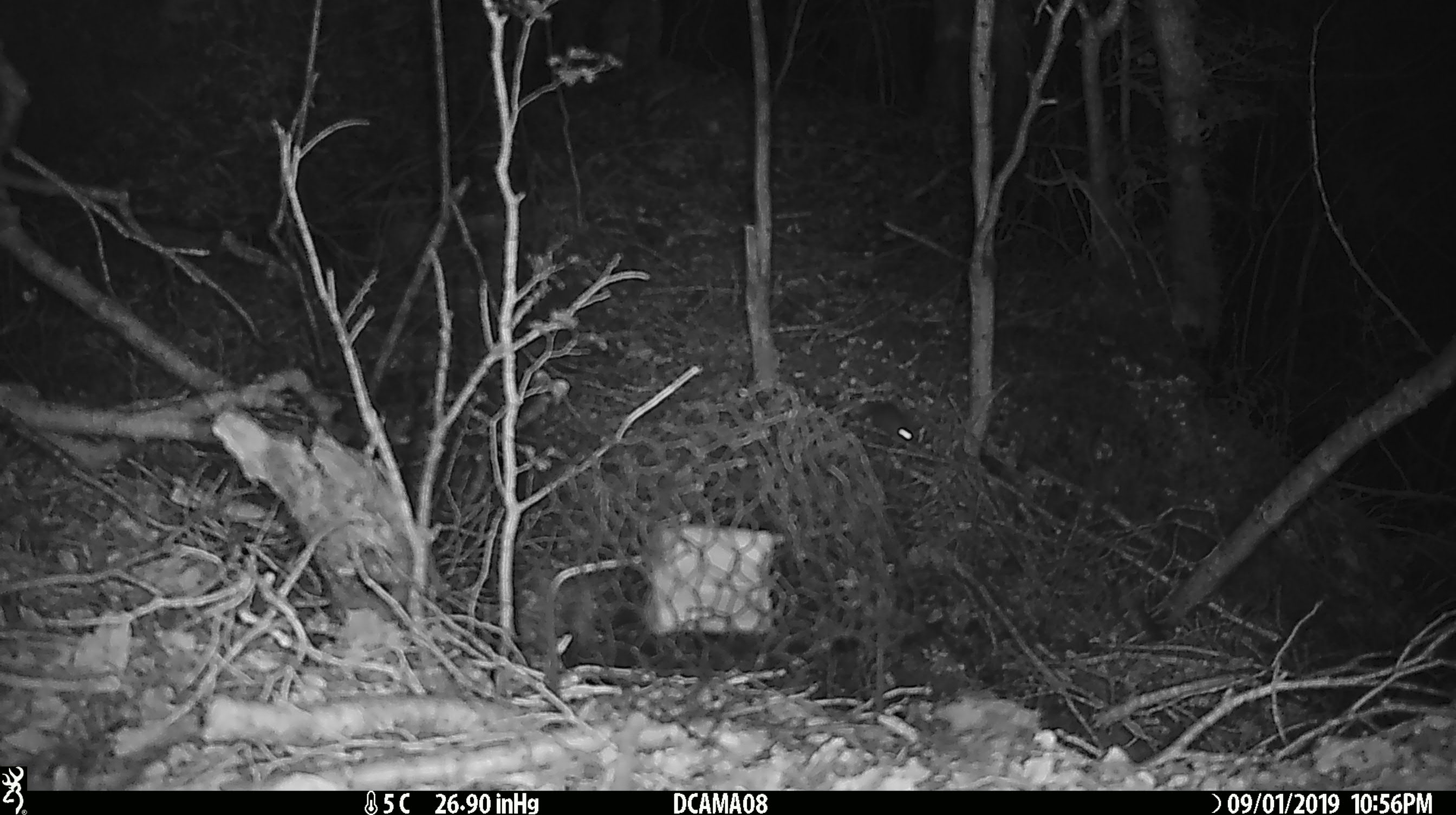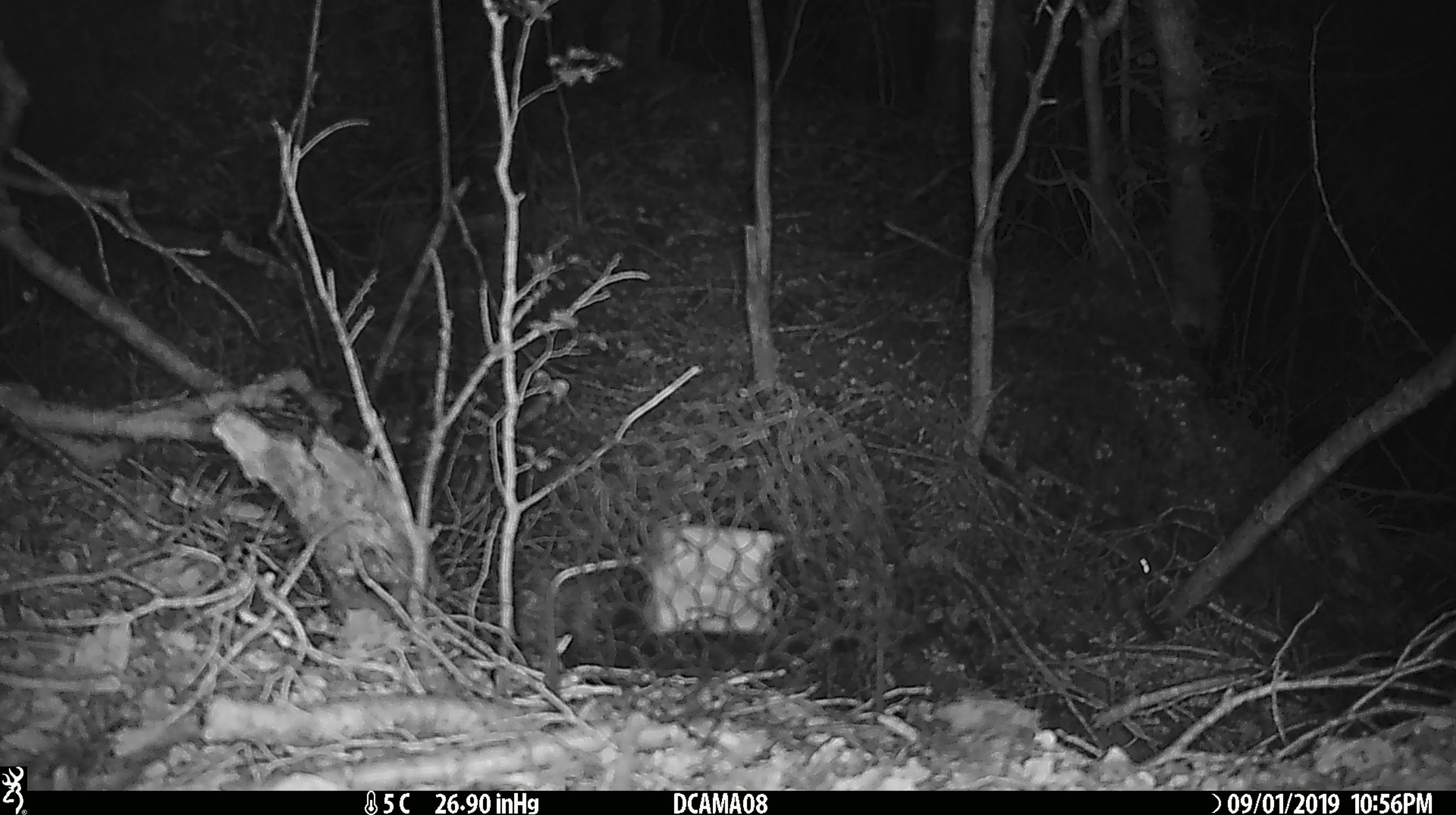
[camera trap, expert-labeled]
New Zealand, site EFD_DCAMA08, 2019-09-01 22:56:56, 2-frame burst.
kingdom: Animalia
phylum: Chordata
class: Mammalia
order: Rodentia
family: Muridae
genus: Mus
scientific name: Mus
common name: mouse